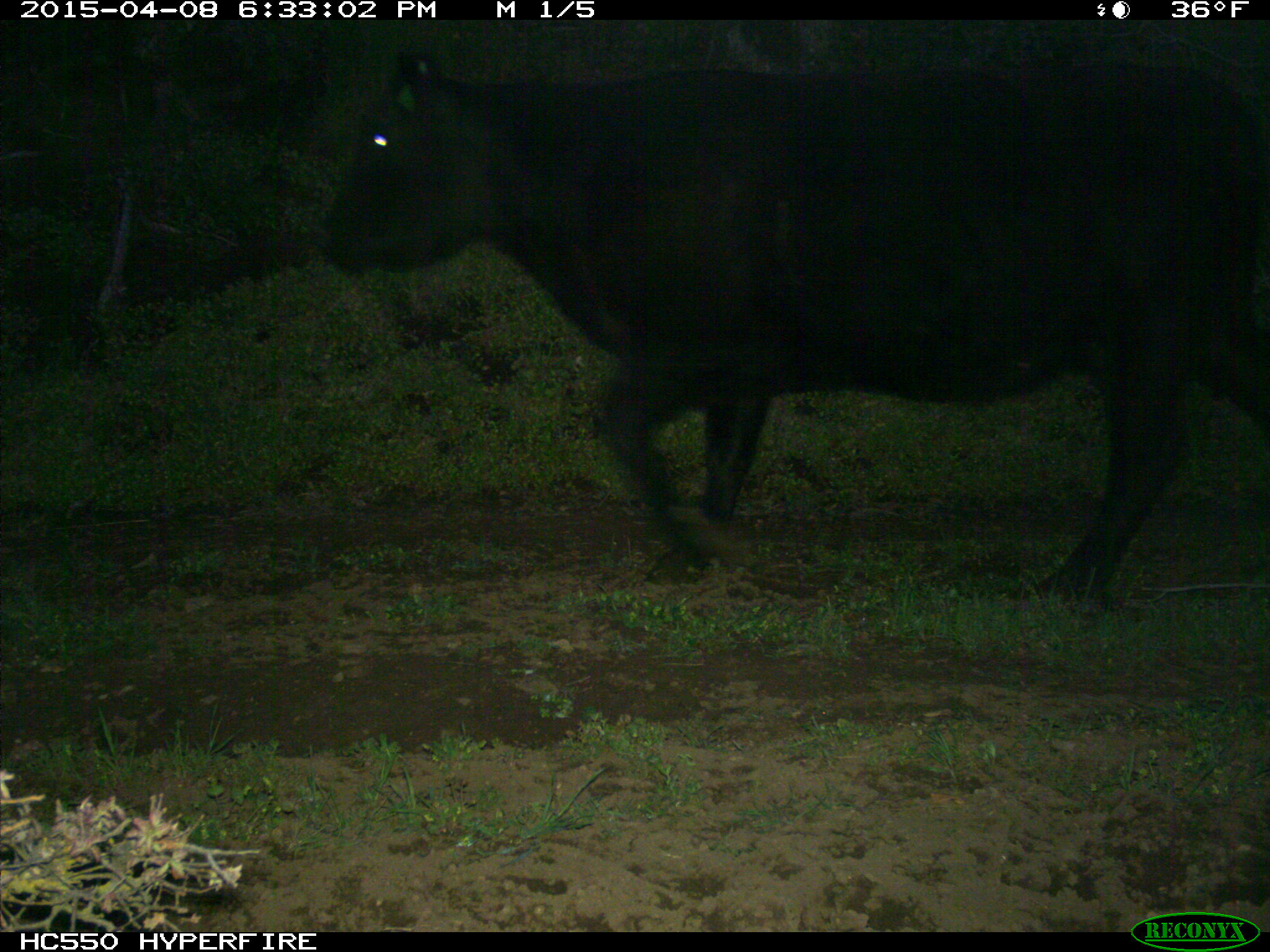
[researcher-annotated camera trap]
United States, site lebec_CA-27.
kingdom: Animalia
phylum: Chordata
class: Mammalia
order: Artiodactyla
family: Bovidae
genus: Bos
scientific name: Bos taurus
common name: domestic cow